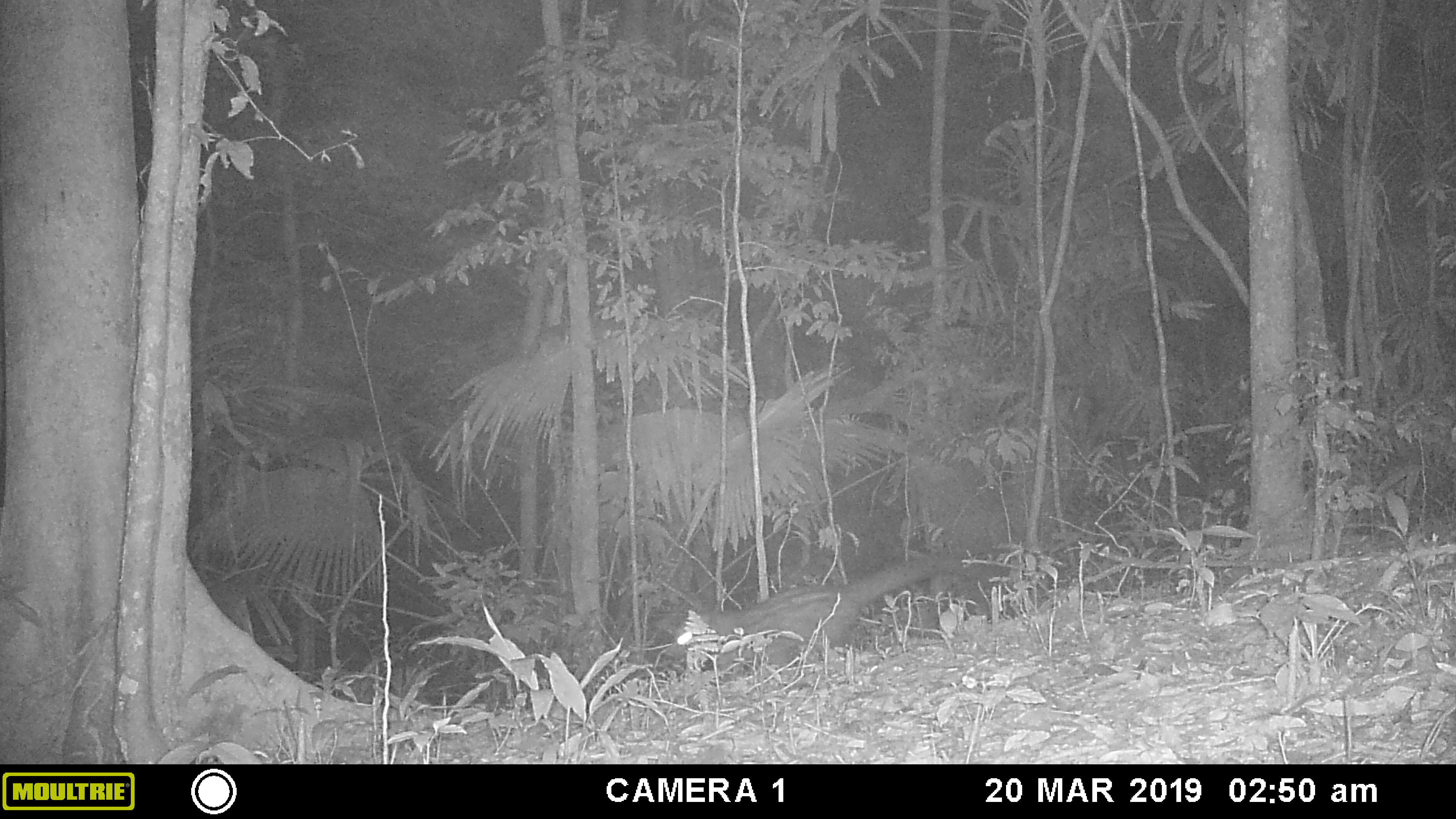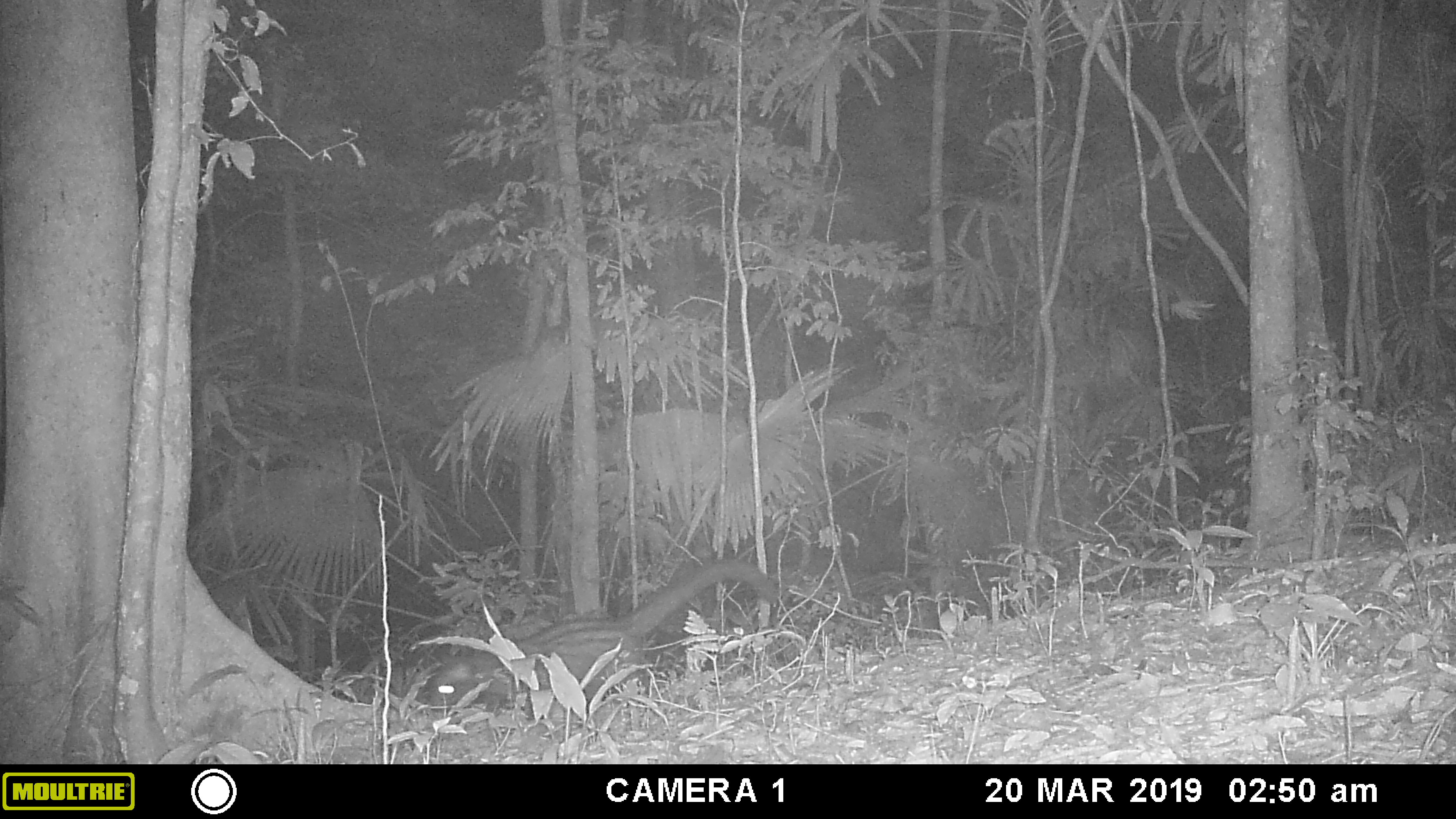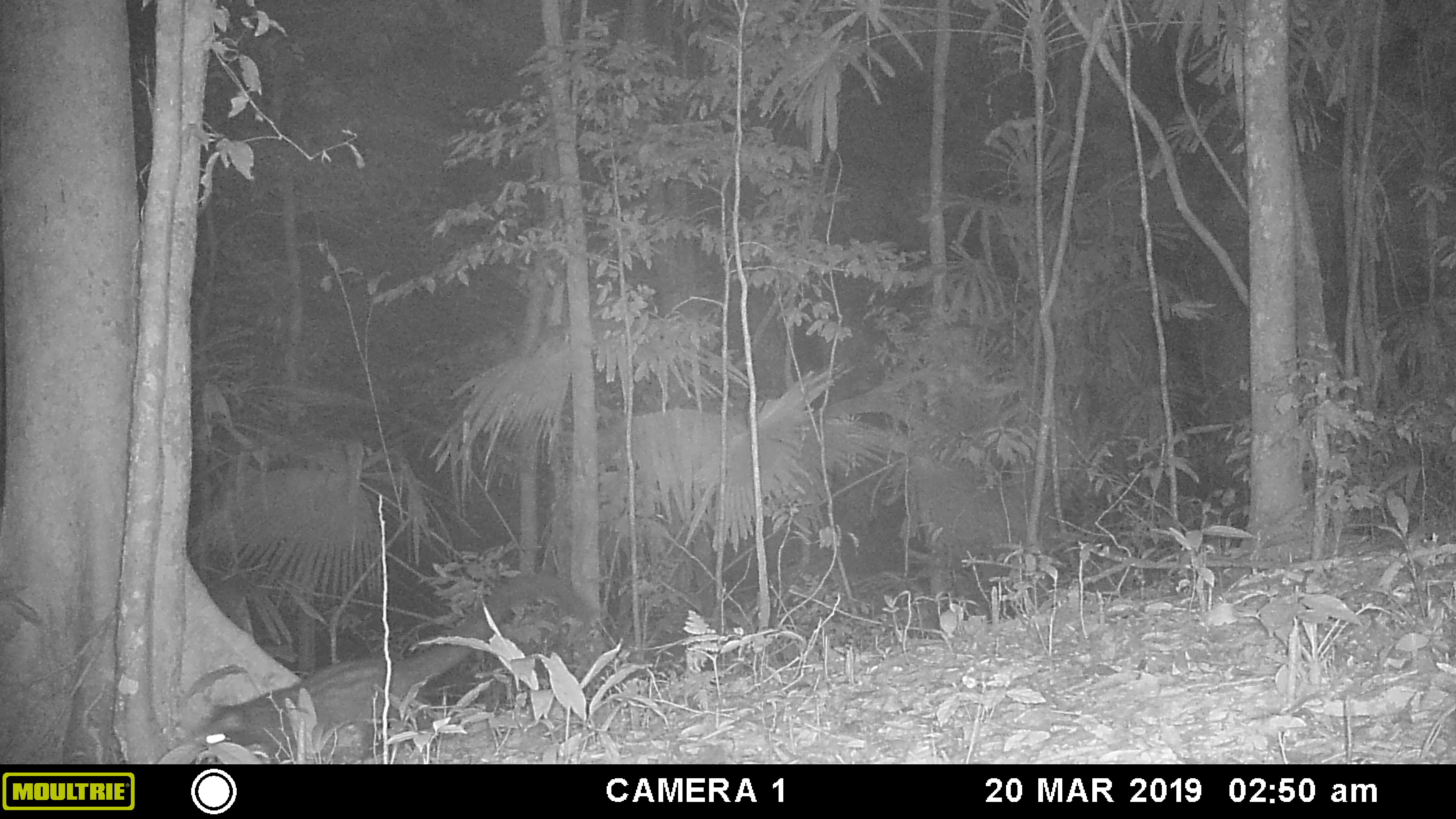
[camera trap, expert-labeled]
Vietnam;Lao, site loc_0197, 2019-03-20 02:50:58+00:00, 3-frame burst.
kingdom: Animalia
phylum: Chordata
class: Mammalia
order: Carnivora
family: Viverridae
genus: Paradoxurus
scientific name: Paradoxurus hermaphroditus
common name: common palm civet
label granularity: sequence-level